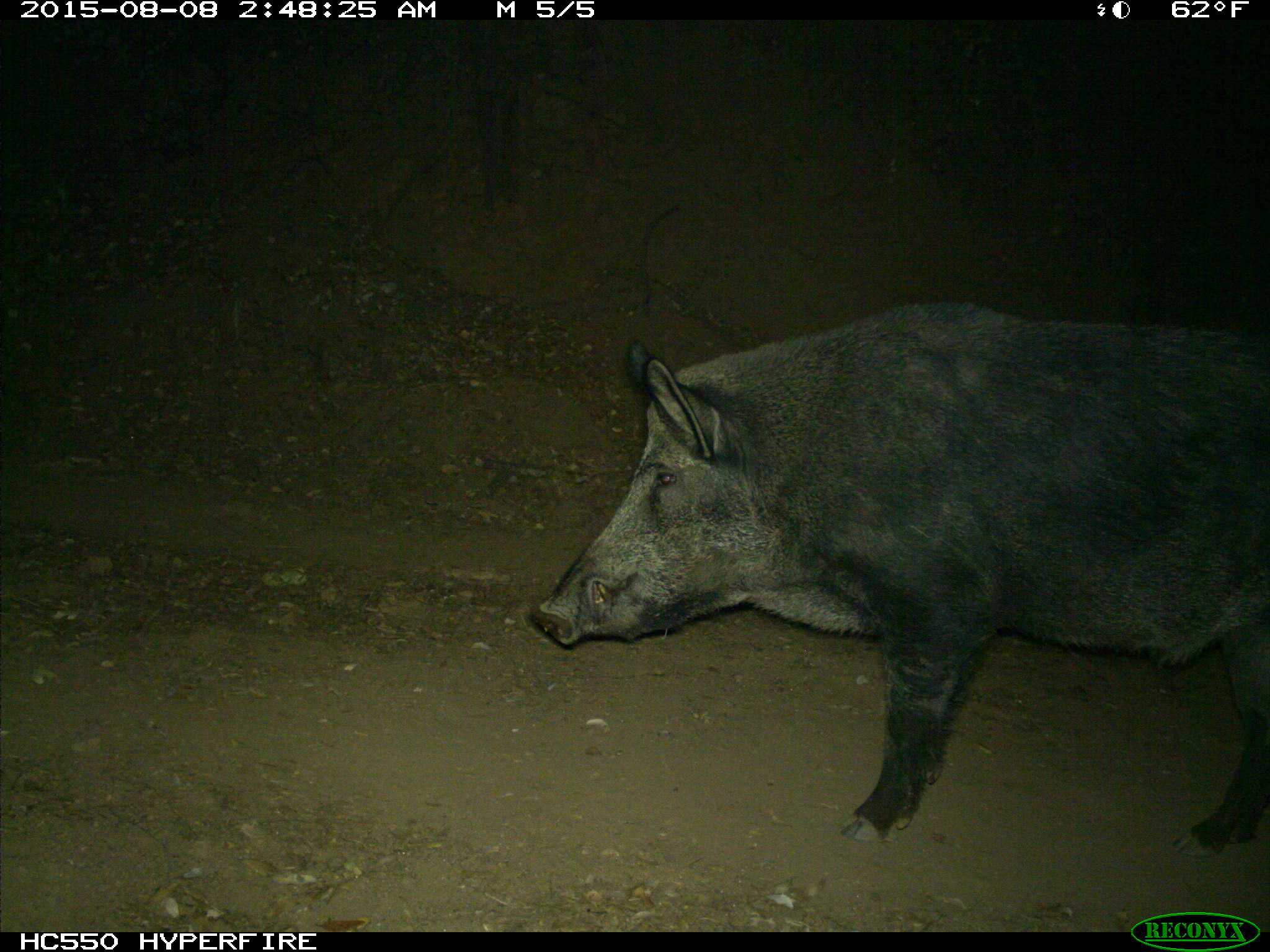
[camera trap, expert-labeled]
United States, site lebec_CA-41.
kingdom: Animalia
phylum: Chordata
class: Mammalia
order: Artiodactyla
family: Suidae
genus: Sus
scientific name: Sus scrofa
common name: wild boar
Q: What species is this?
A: Sus scrofa (wild boar).